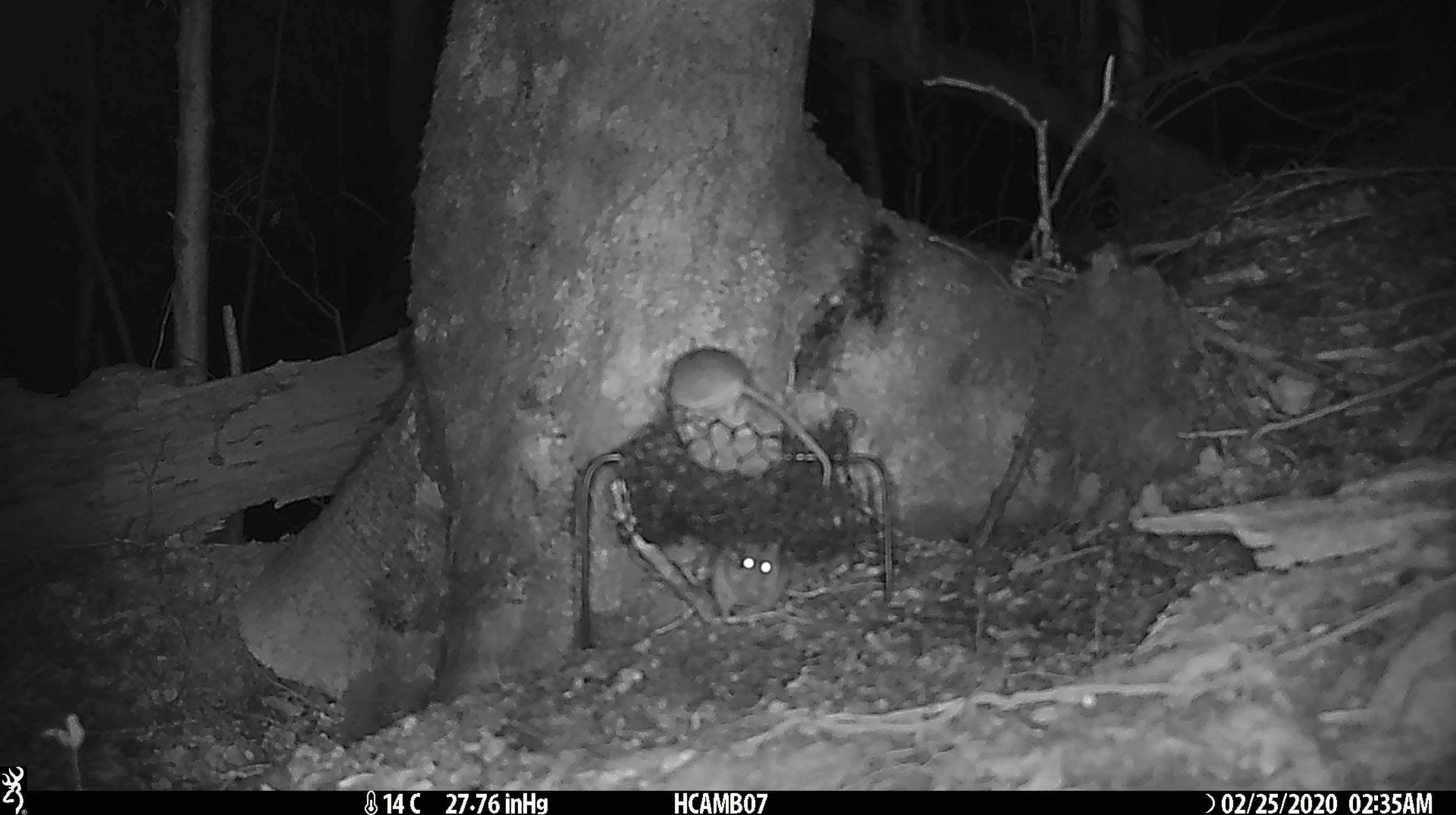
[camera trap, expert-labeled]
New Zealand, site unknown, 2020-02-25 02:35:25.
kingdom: Animalia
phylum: Chordata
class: Mammalia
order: Rodentia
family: Muridae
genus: Mus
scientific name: Mus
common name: mouse